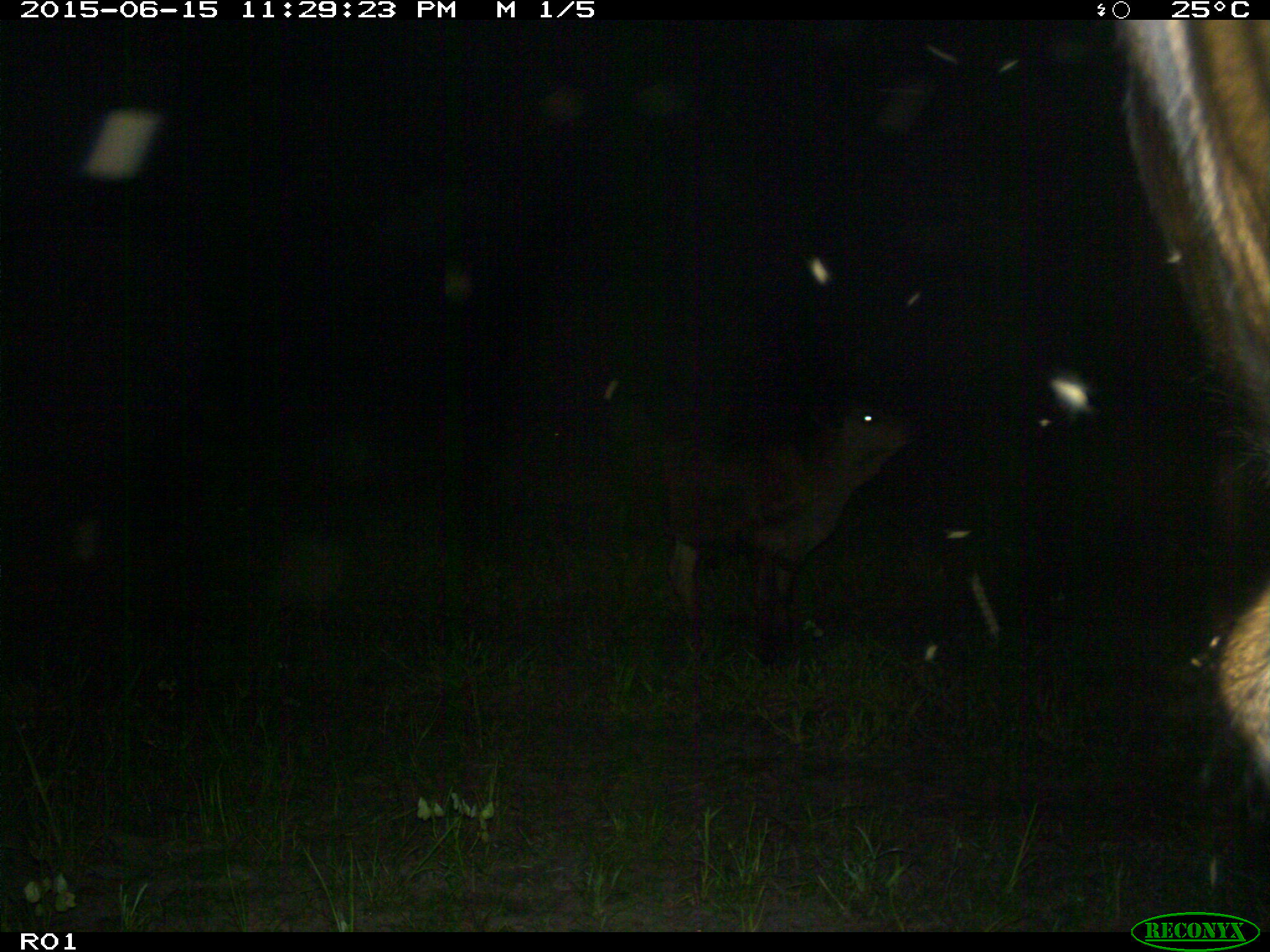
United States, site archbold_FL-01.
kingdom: Animalia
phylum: Chordata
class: Mammalia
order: Artiodactyla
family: Bovidae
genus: Bos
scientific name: Bos taurus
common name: domestic cow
Bos taurus (domestic cow).